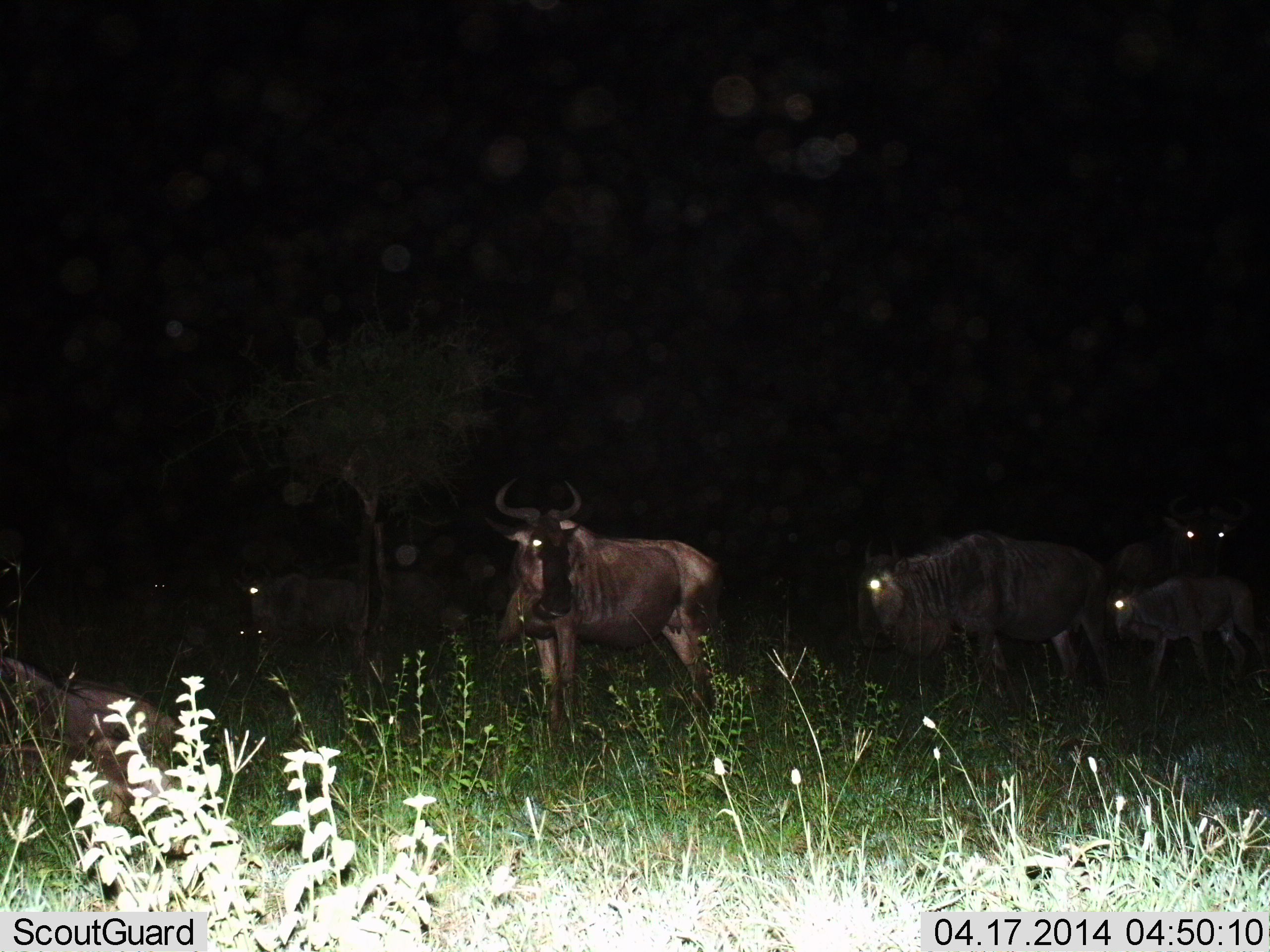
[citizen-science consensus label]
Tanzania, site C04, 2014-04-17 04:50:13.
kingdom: Animalia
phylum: Chordata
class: Mammalia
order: Artiodactyla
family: Bovidae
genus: Connochaetes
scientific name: Connochaetes taurinus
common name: blue wildebeest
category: wildebeest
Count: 9.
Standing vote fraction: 80%.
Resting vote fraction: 30%.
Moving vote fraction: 30%.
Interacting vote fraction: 0%.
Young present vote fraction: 40%.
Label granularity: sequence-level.